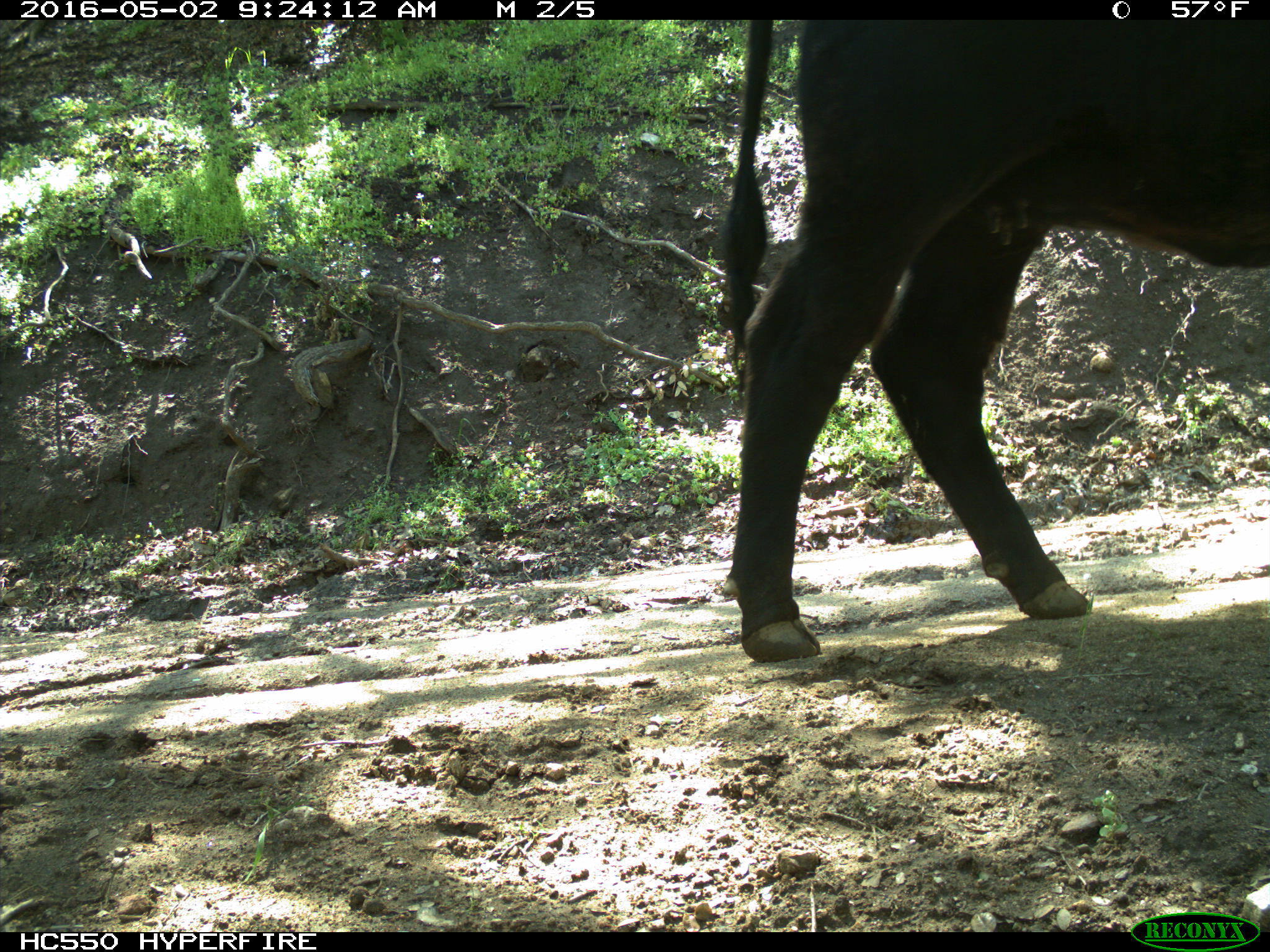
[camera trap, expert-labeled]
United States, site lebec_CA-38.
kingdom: Animalia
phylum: Chordata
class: Mammalia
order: Artiodactyla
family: Bovidae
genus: Bos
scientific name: Bos taurus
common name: domestic cow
Bos taurus (domestic cow).